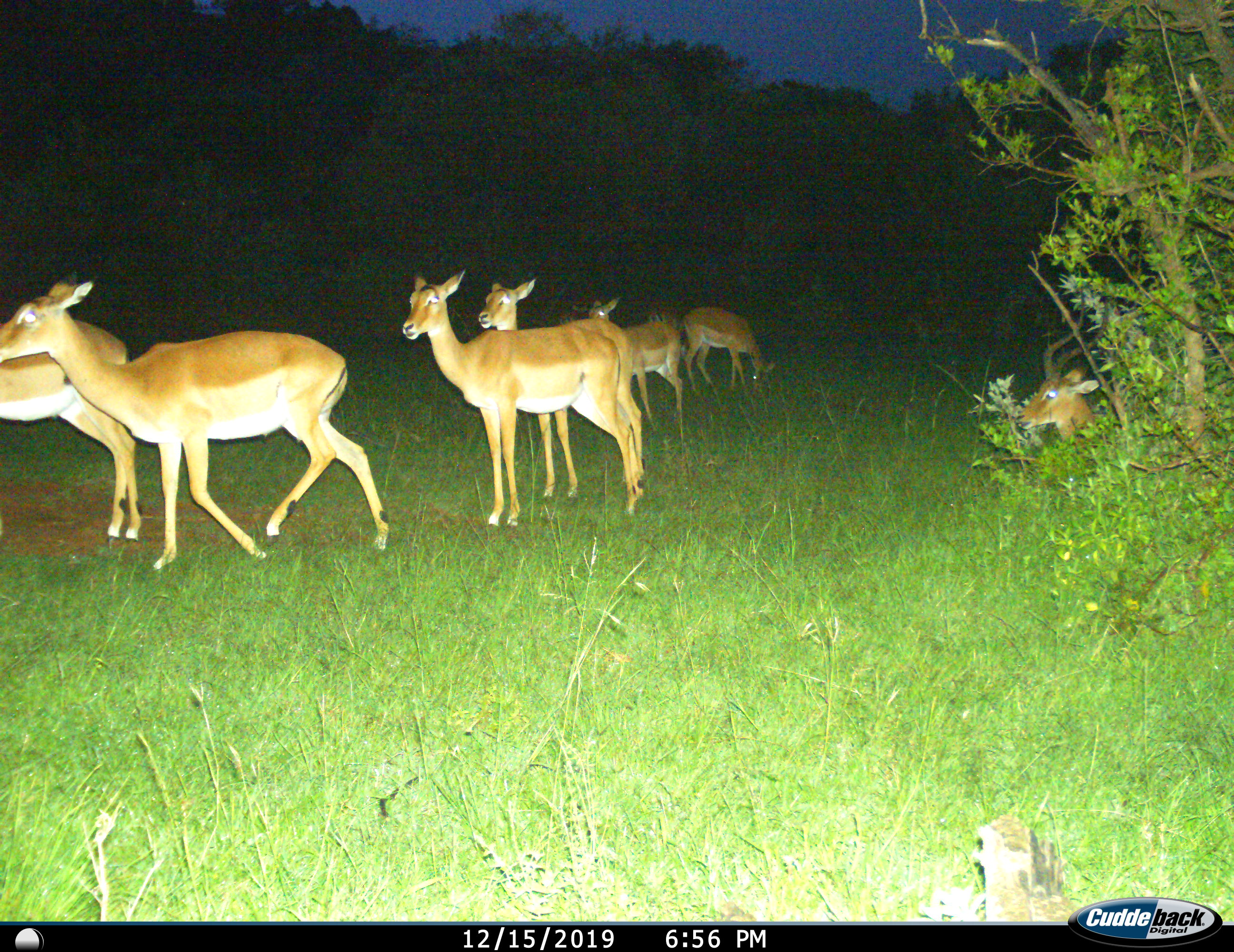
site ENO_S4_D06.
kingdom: Animalia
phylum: Chordata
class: Mammalia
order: Artiodactyla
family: Bovidae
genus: Aepyceros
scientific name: Aepyceros melampus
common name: impala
Impala (Aepyceros melampus), count 7. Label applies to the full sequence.